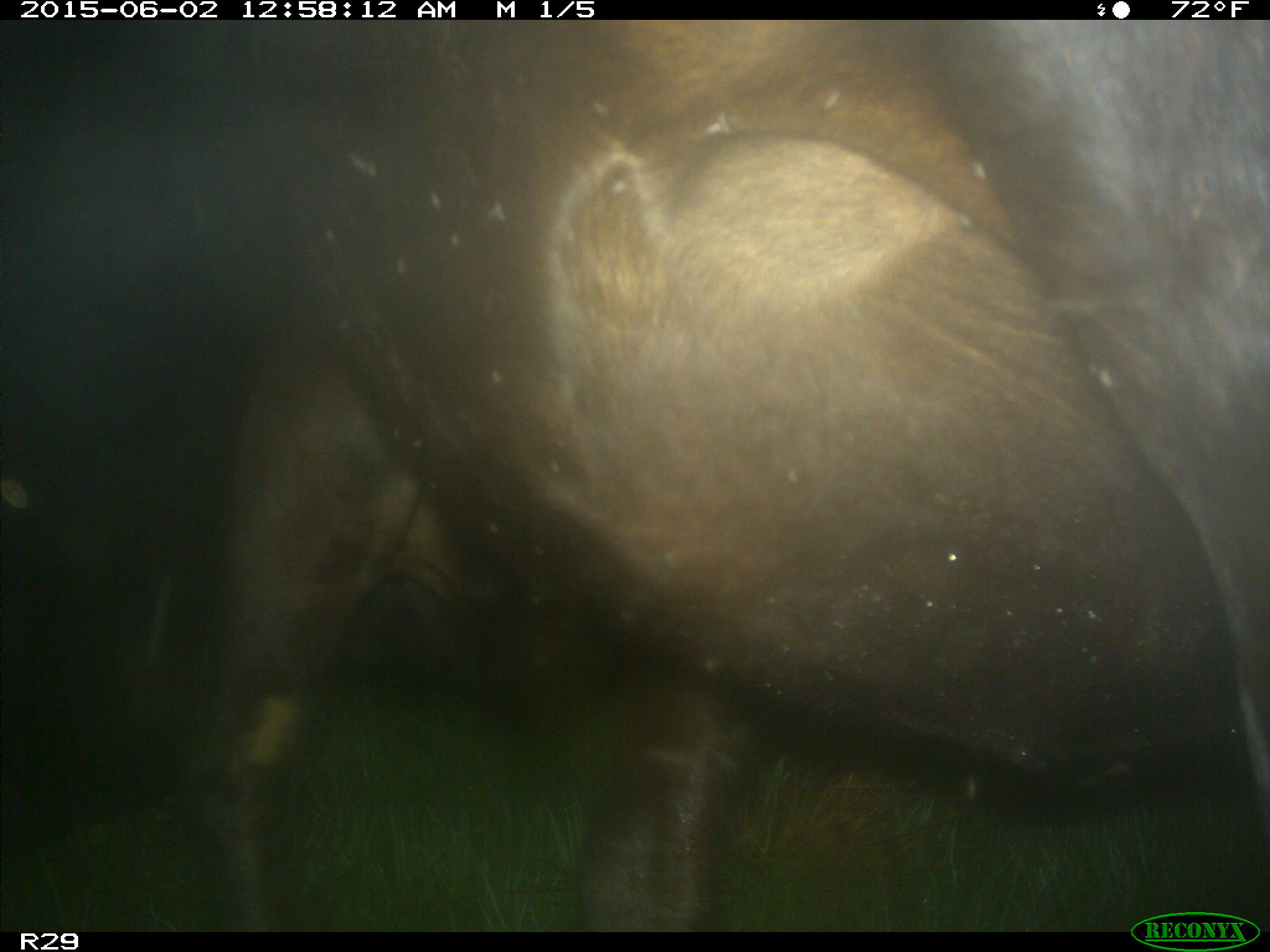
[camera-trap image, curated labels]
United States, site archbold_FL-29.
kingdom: Animalia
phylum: Chordata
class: Mammalia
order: Artiodactyla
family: Bovidae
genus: Bos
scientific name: Bos taurus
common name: domestic cow